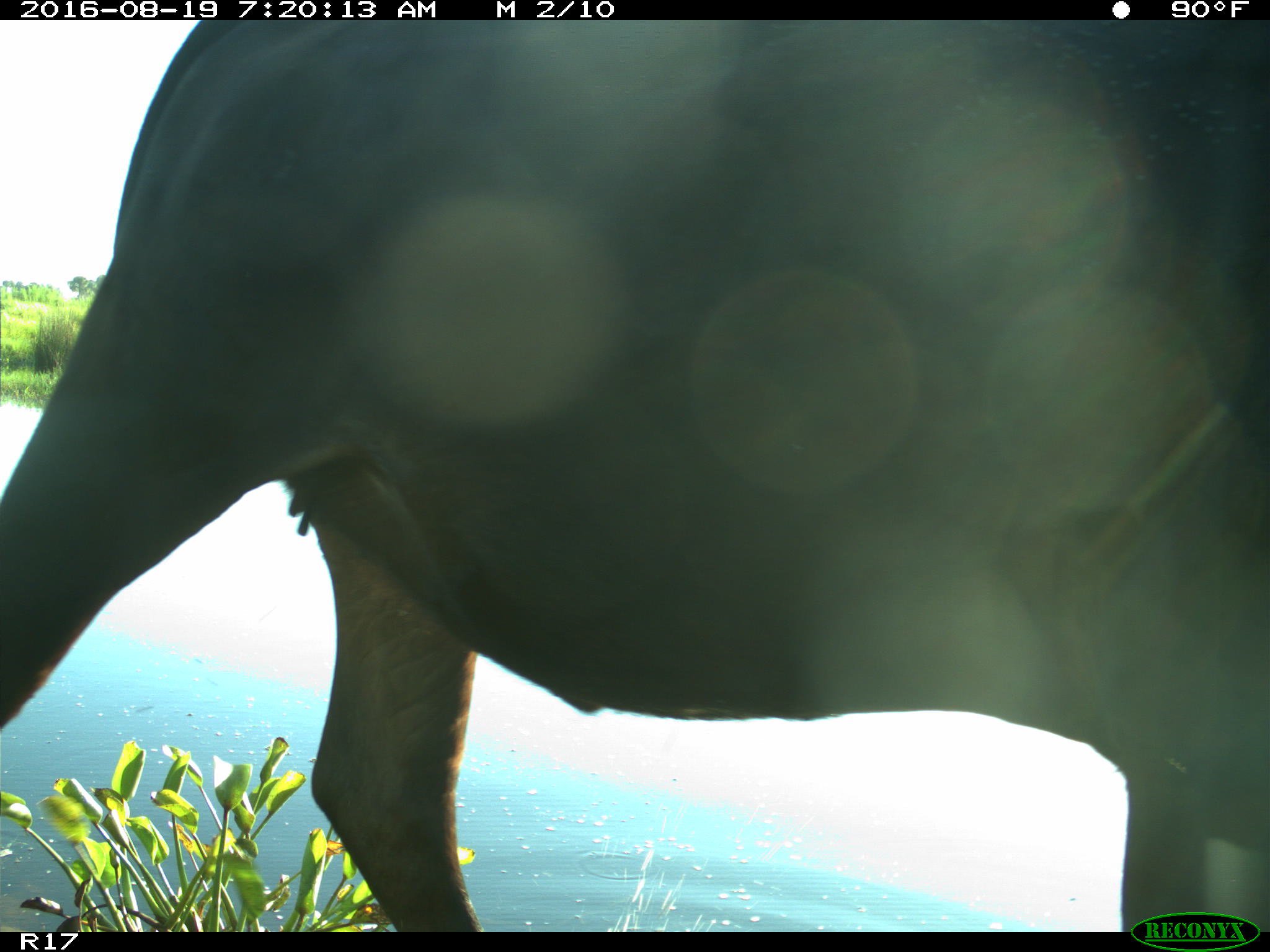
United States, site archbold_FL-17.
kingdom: Animalia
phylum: Chordata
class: Mammalia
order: Artiodactyla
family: Bovidae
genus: Bos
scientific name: Bos taurus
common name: domestic cow